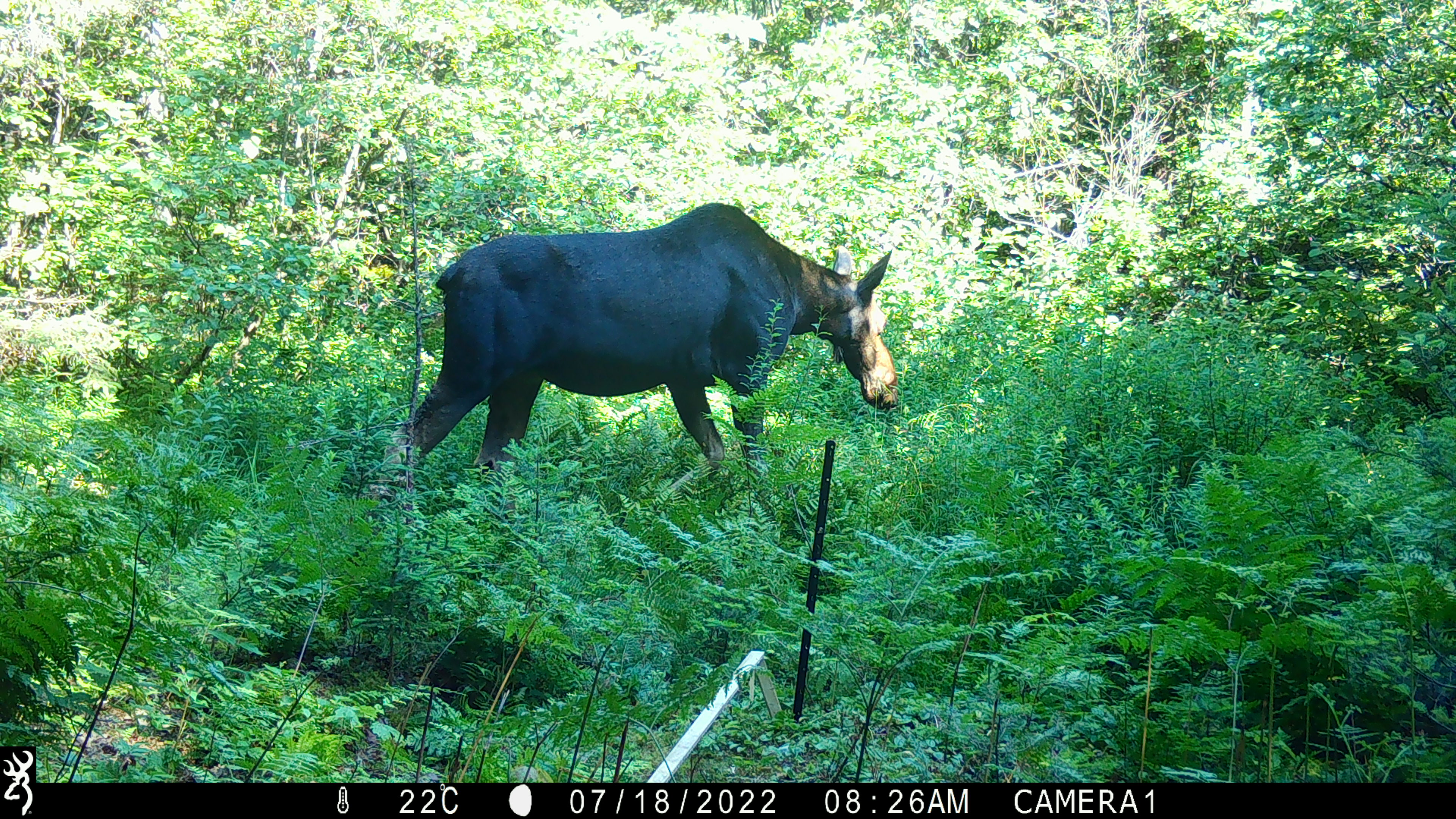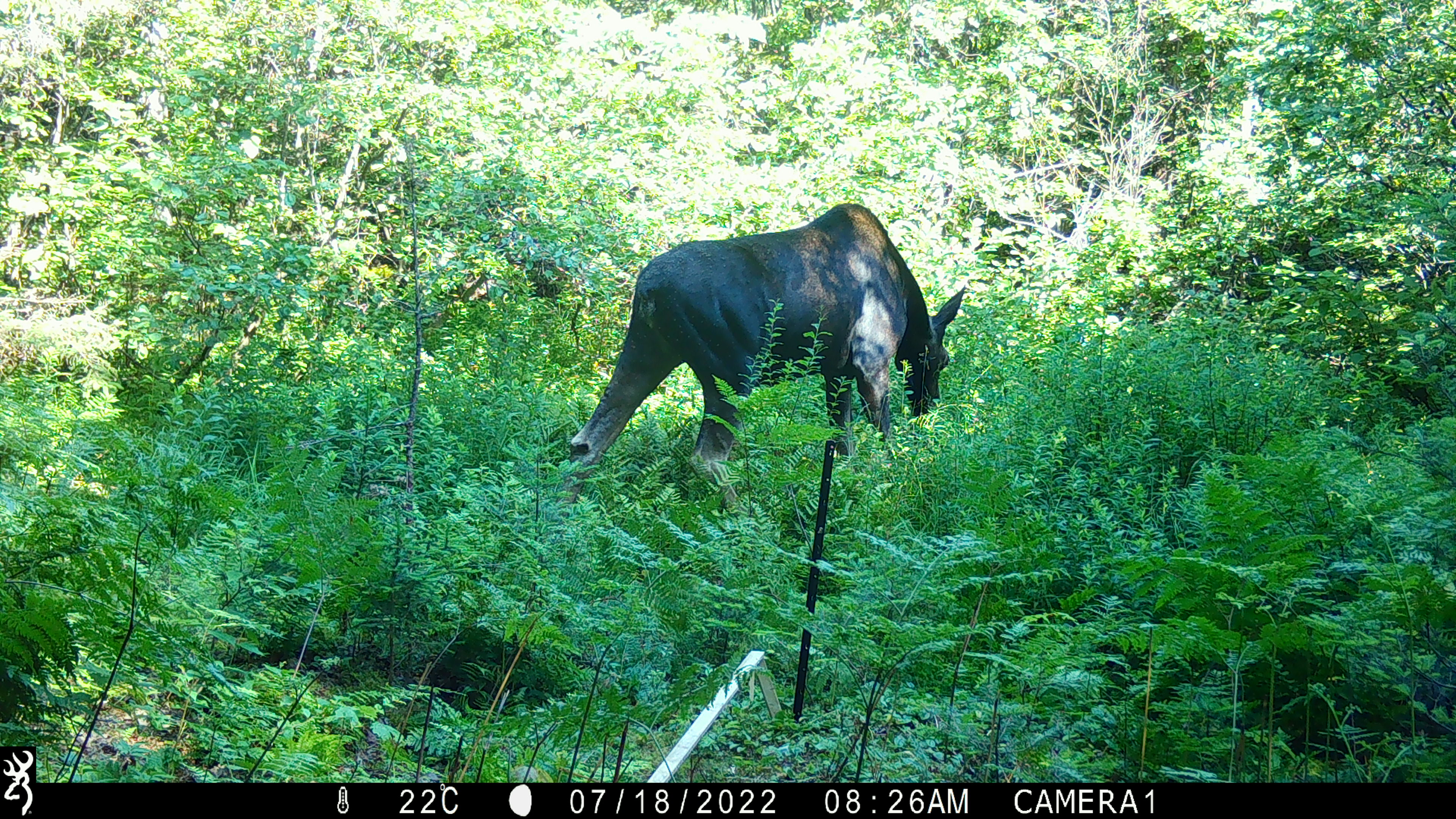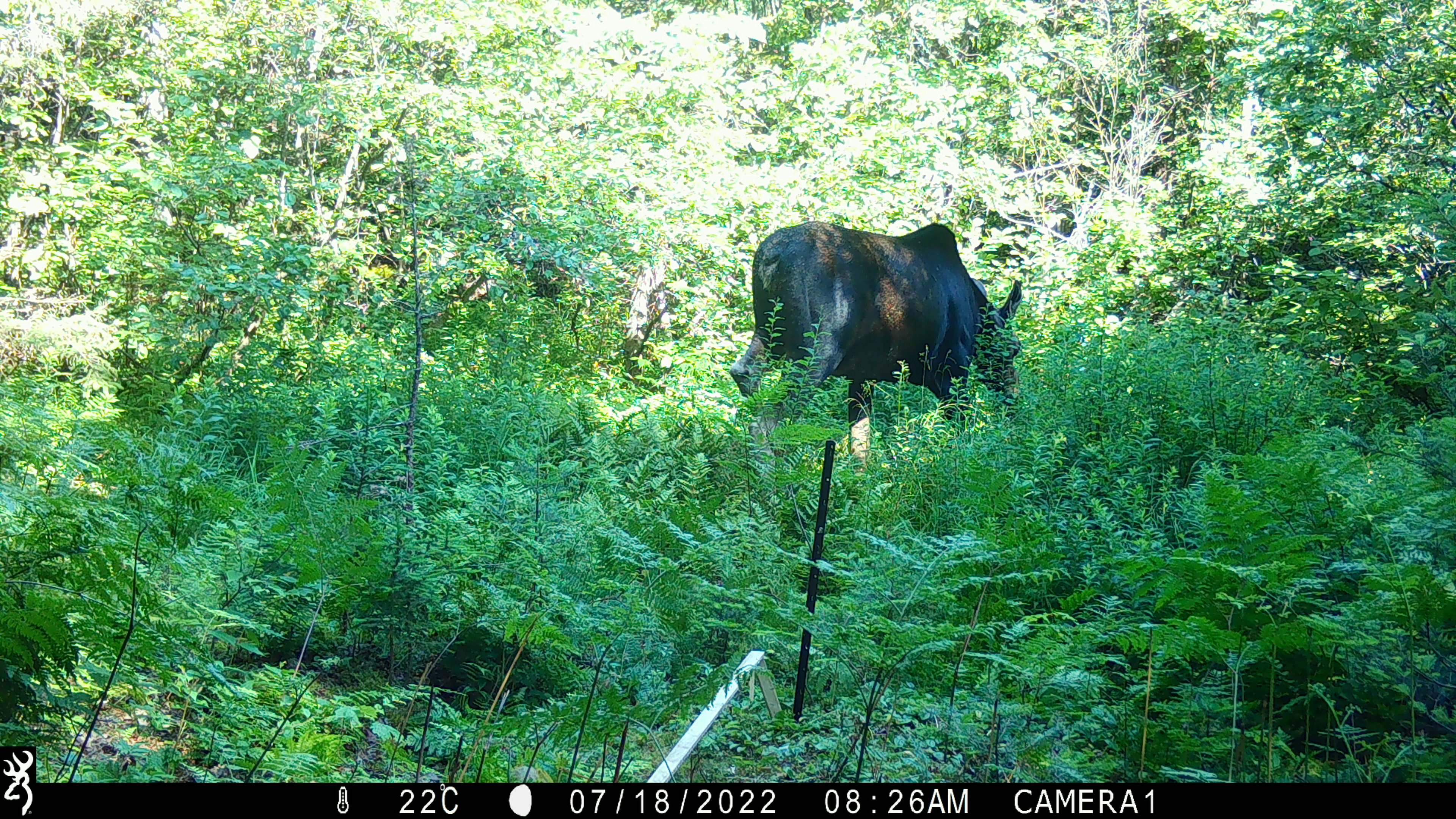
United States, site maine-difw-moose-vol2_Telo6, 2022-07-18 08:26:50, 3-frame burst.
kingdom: Animalia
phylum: Chordata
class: Mammalia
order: Artiodactyla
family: Cervidae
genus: Alces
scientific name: Alces alces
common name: moose